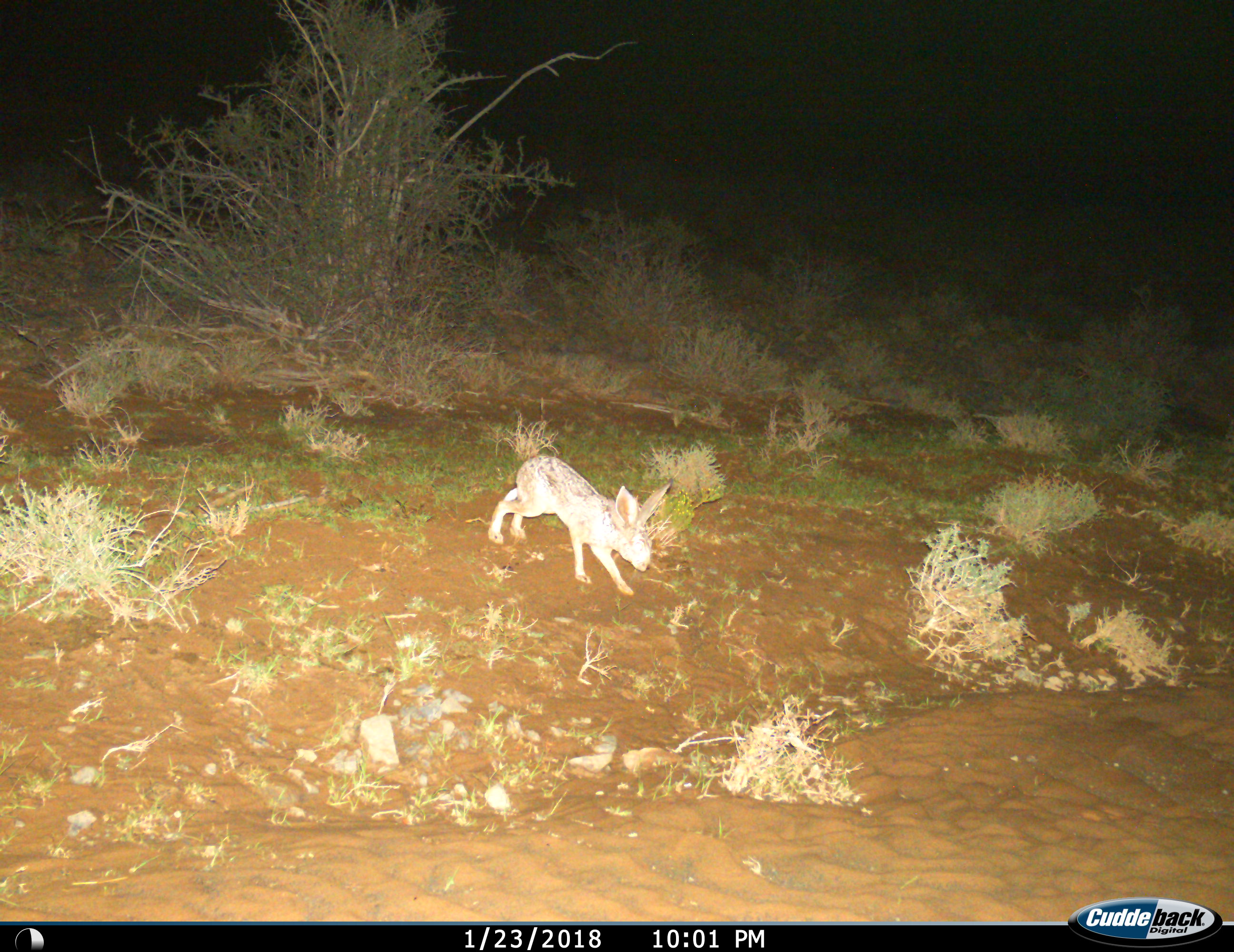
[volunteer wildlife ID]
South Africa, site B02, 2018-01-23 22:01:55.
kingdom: Animalia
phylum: Chordata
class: Mammalia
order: Lagomorpha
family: Leporidae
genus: Bunolagus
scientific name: Bunolagus monticularis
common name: riverine rabbit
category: rabbitriverine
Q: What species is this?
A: Rabbitriverine (riverine rabbit) (Bunolagus monticularis).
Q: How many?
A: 1.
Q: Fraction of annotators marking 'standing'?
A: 0%.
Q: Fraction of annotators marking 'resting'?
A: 0%.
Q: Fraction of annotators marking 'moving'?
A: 100%.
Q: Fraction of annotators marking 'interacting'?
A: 0%.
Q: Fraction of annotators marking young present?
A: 0%.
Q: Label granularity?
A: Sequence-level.